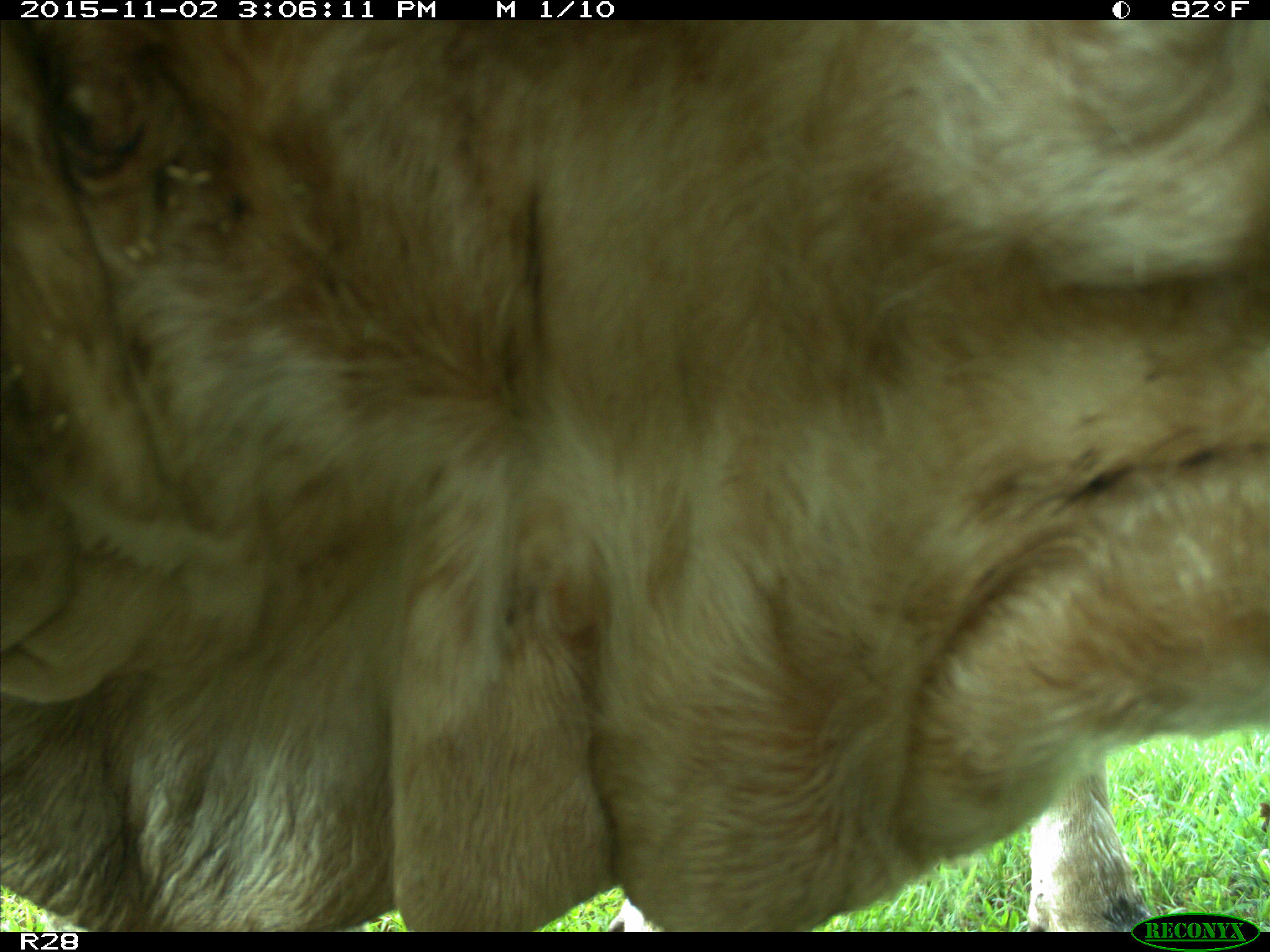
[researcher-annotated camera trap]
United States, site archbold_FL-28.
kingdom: Animalia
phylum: Chordata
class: Mammalia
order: Artiodactyla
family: Bovidae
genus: Bos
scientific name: Bos taurus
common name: domestic cow